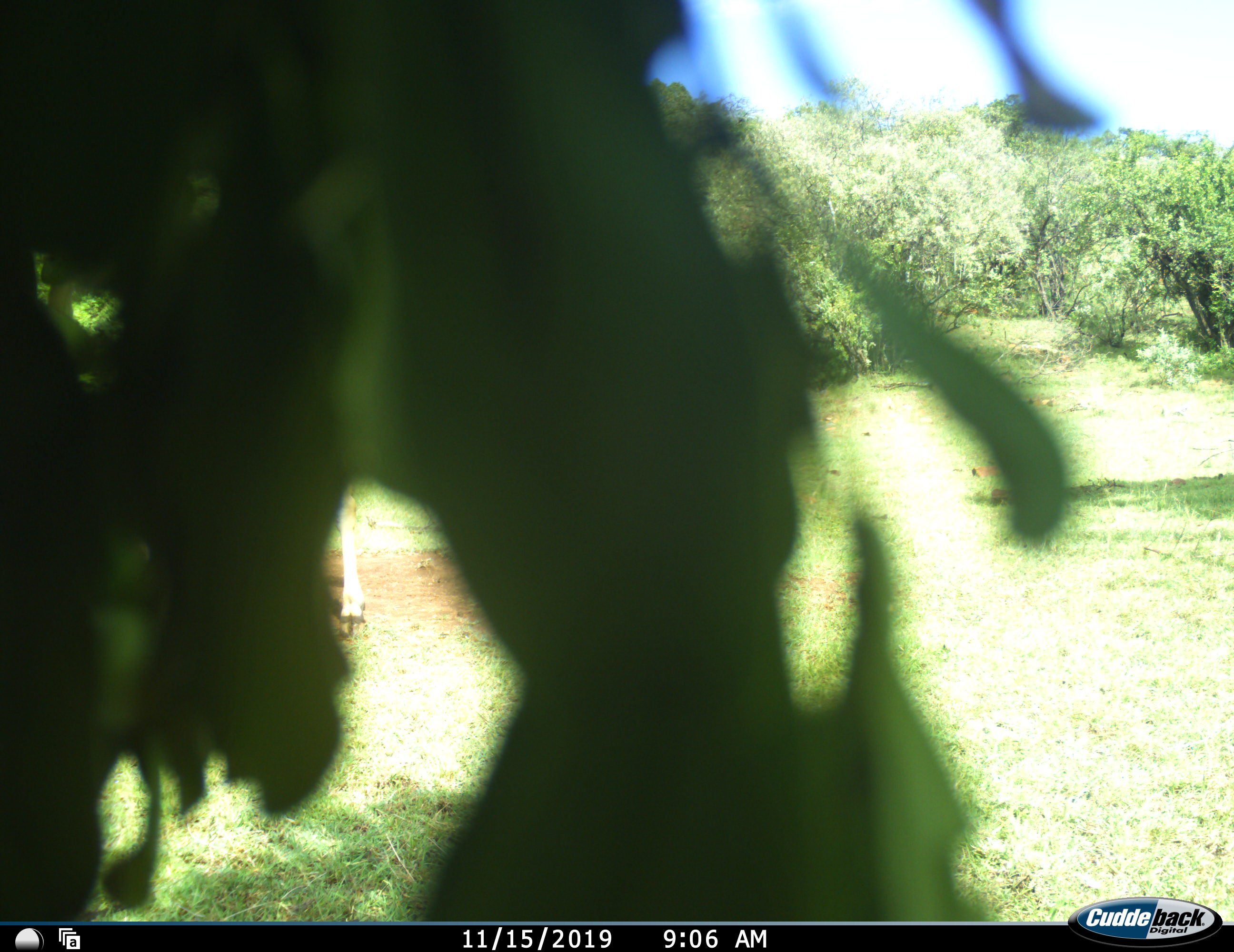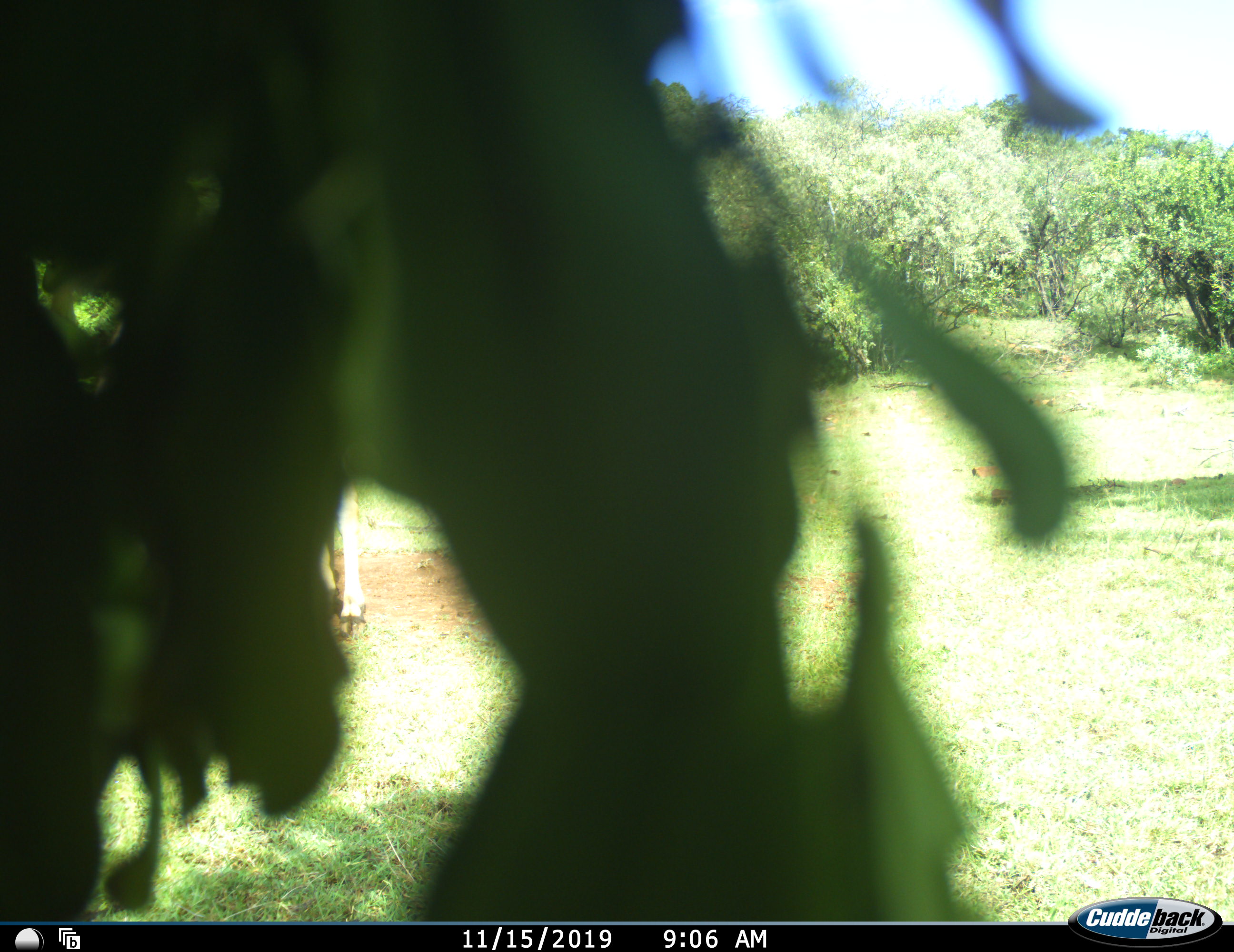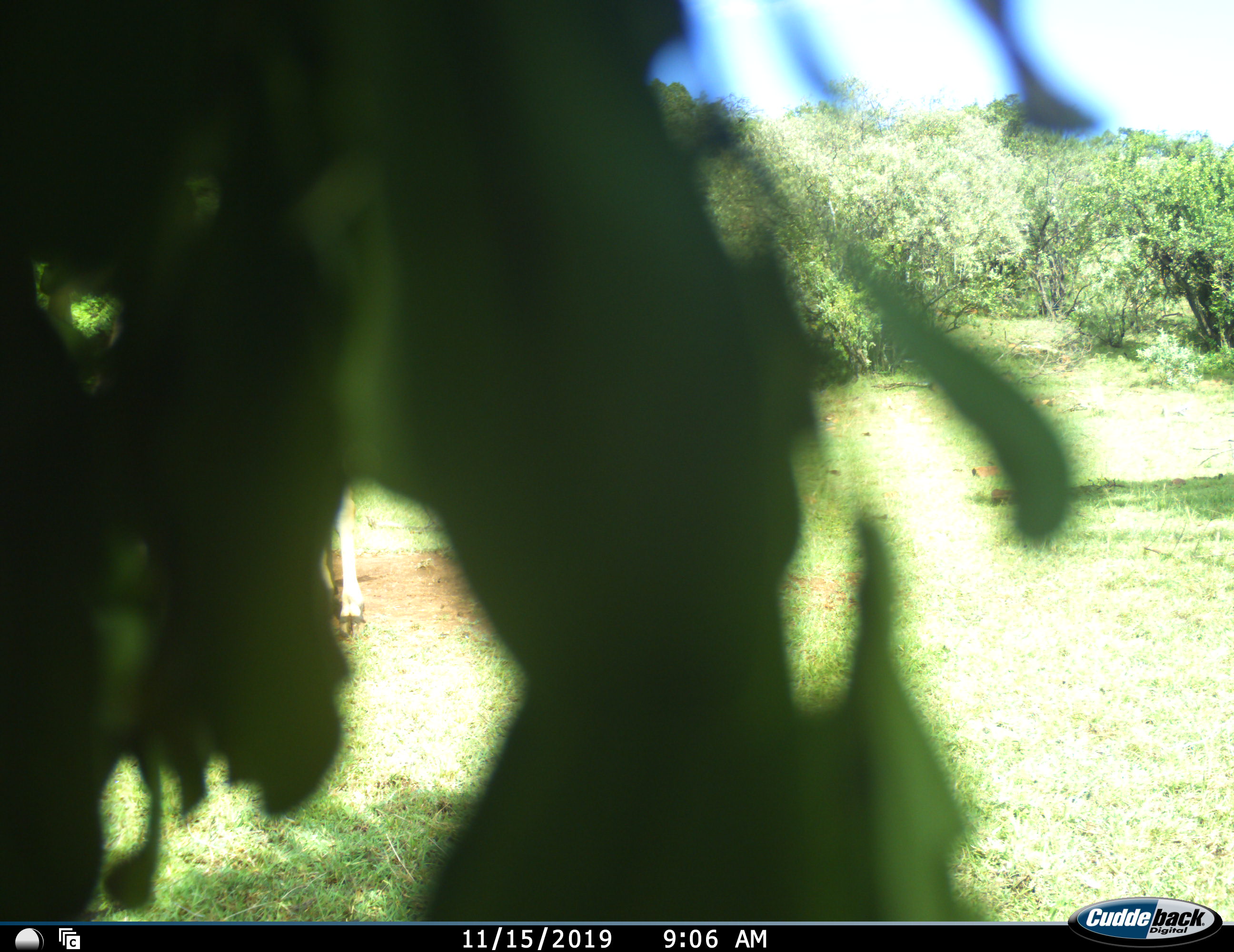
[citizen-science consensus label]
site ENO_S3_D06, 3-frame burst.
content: unidentified animal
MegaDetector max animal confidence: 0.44